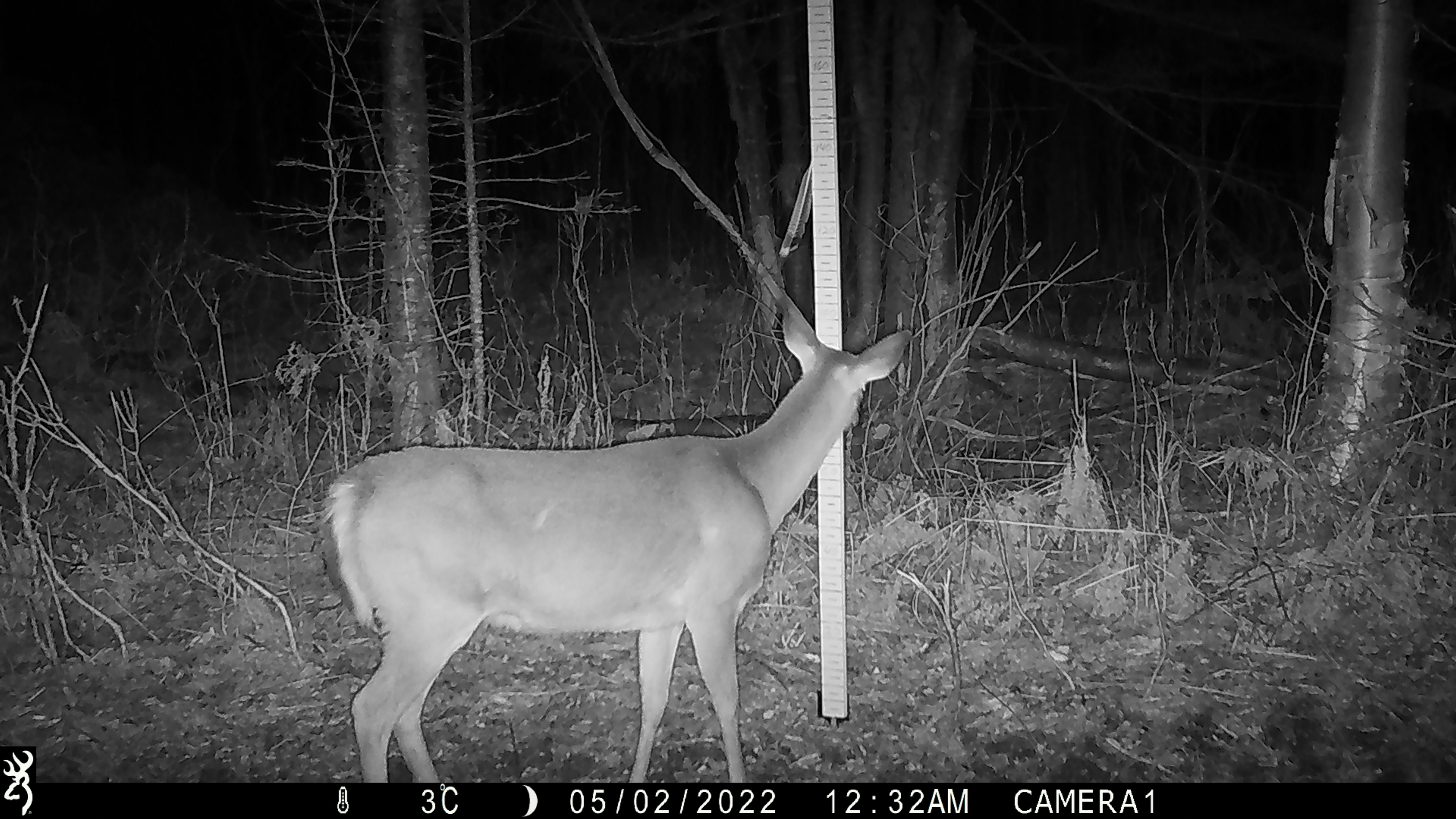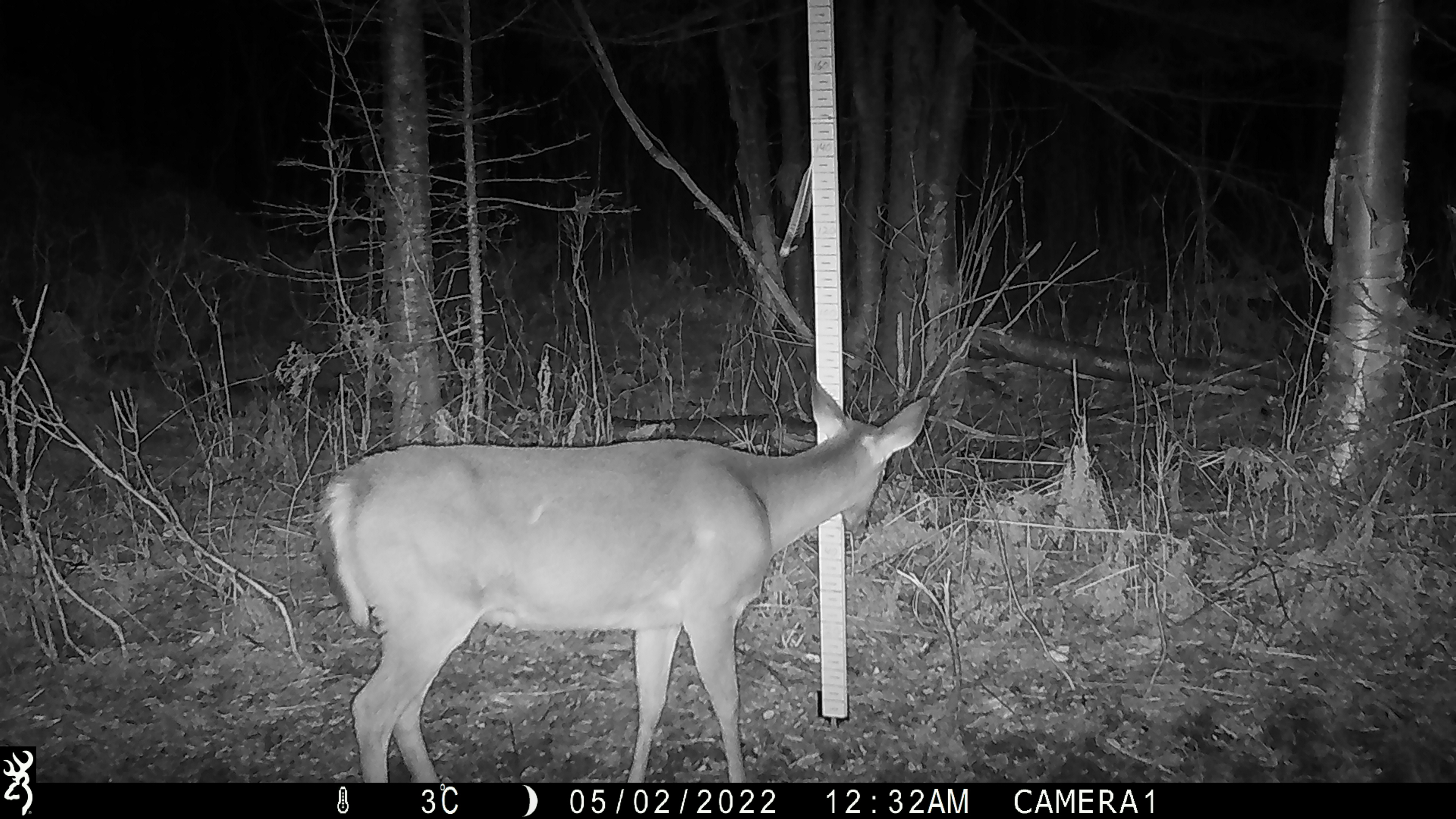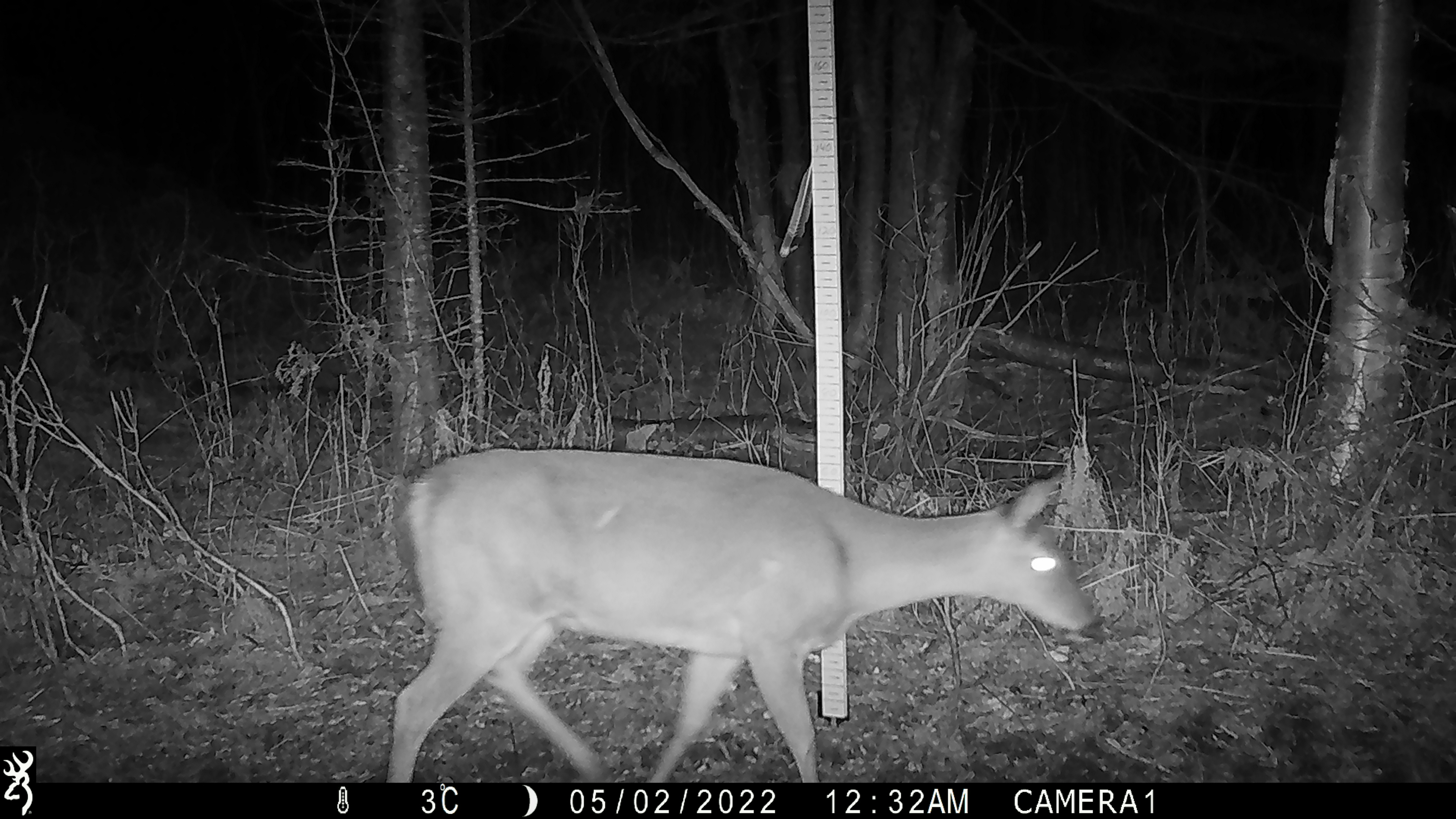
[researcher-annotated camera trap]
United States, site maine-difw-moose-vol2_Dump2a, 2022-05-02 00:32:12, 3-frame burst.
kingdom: Animalia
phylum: Chordata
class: Mammalia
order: Artiodactyla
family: Cervidae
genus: Odocoileus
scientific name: Odocoileus virginianus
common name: white-tailed deer